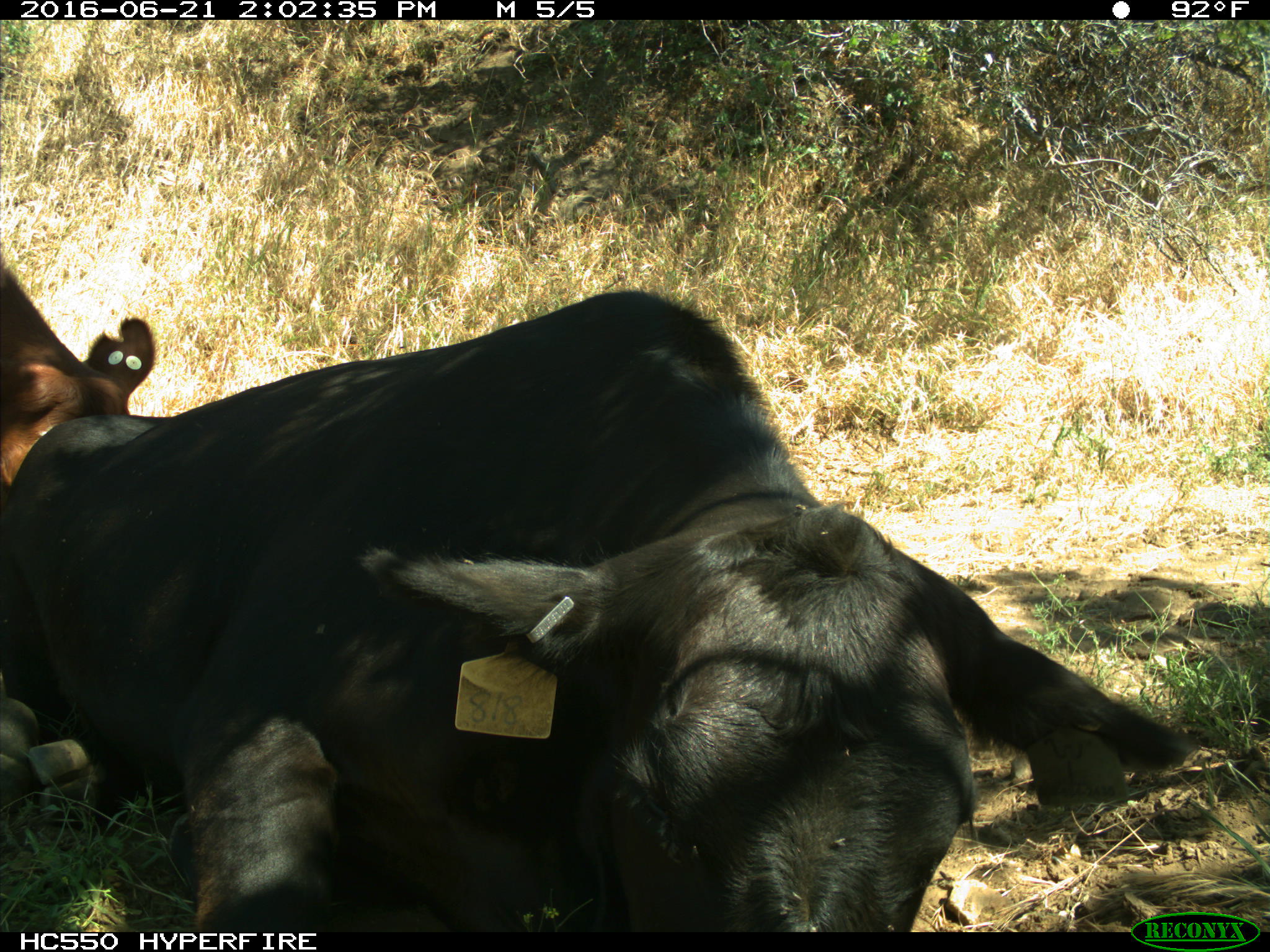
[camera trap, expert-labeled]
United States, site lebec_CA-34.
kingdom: Animalia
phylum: Chordata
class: Mammalia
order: Artiodactyla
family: Bovidae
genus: Bos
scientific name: Bos taurus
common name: domestic cow